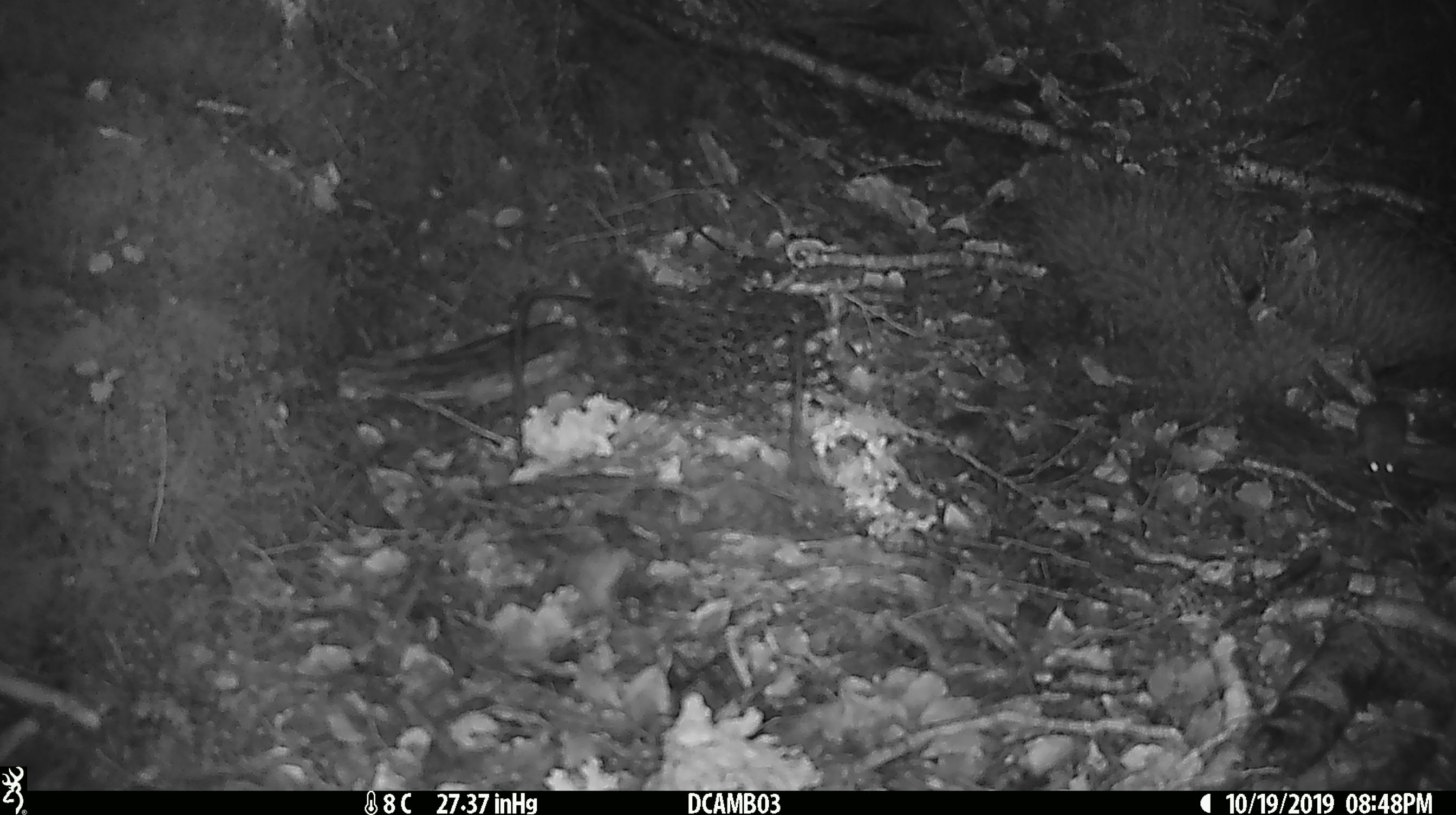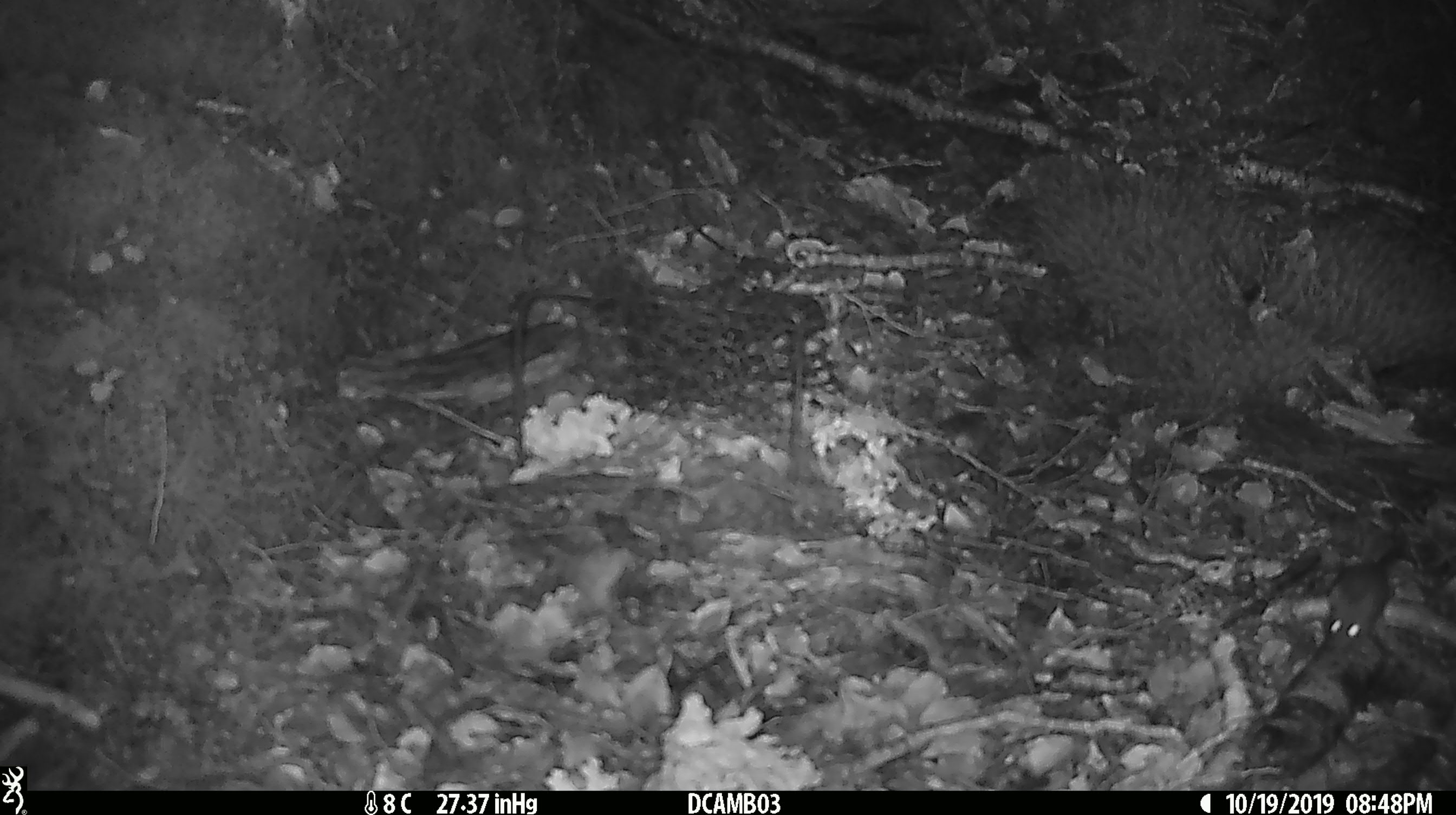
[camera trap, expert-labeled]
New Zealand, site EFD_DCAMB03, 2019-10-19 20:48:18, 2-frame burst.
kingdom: Animalia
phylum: Chordata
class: Mammalia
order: Rodentia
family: Muridae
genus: Mus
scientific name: Mus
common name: mouse